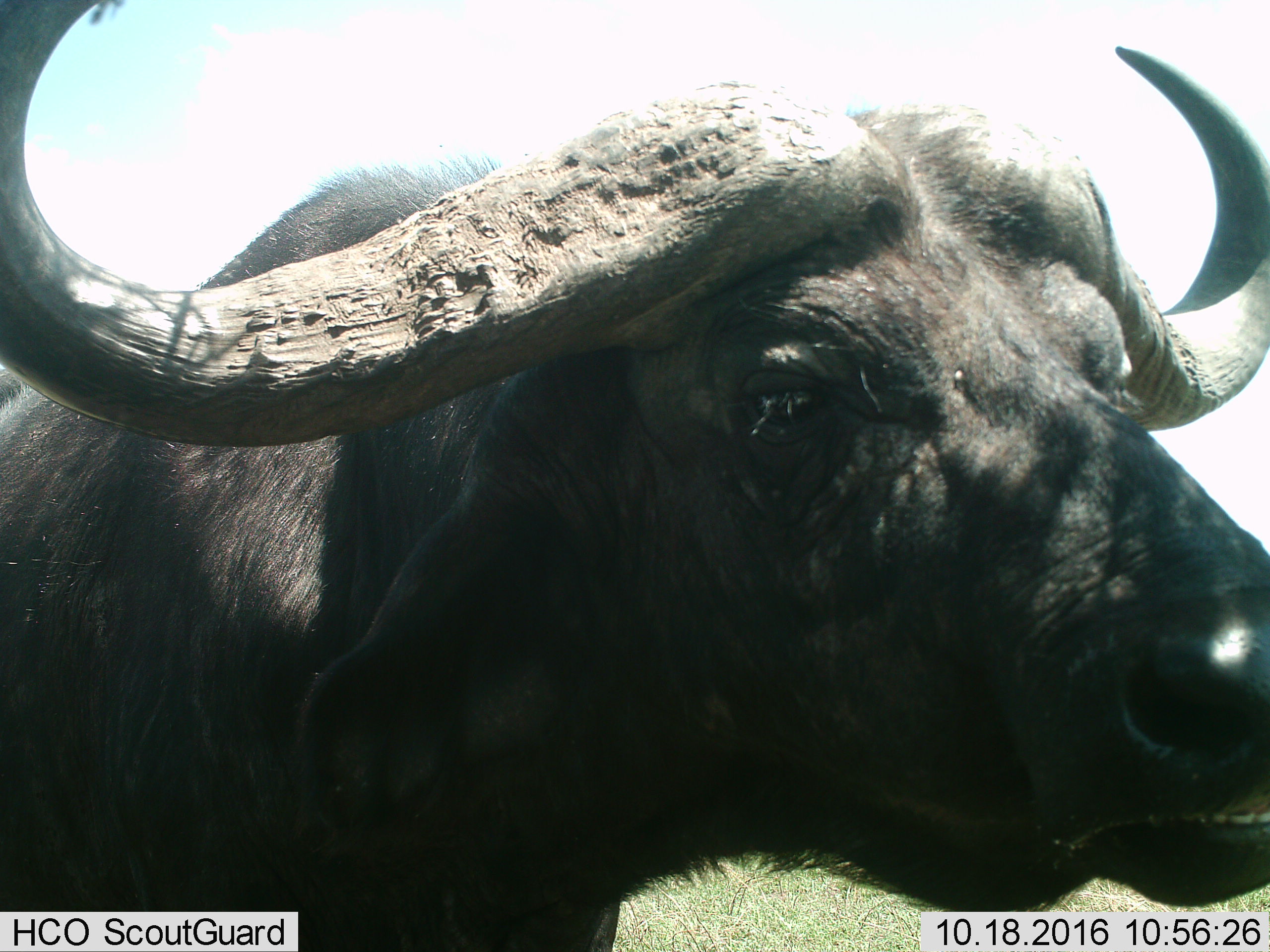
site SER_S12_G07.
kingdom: Animalia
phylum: Chordata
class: Mammalia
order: Artiodactyla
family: Bovidae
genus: Syncerus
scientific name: Syncerus caffer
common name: african buffalo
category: buffalo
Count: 1.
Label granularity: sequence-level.